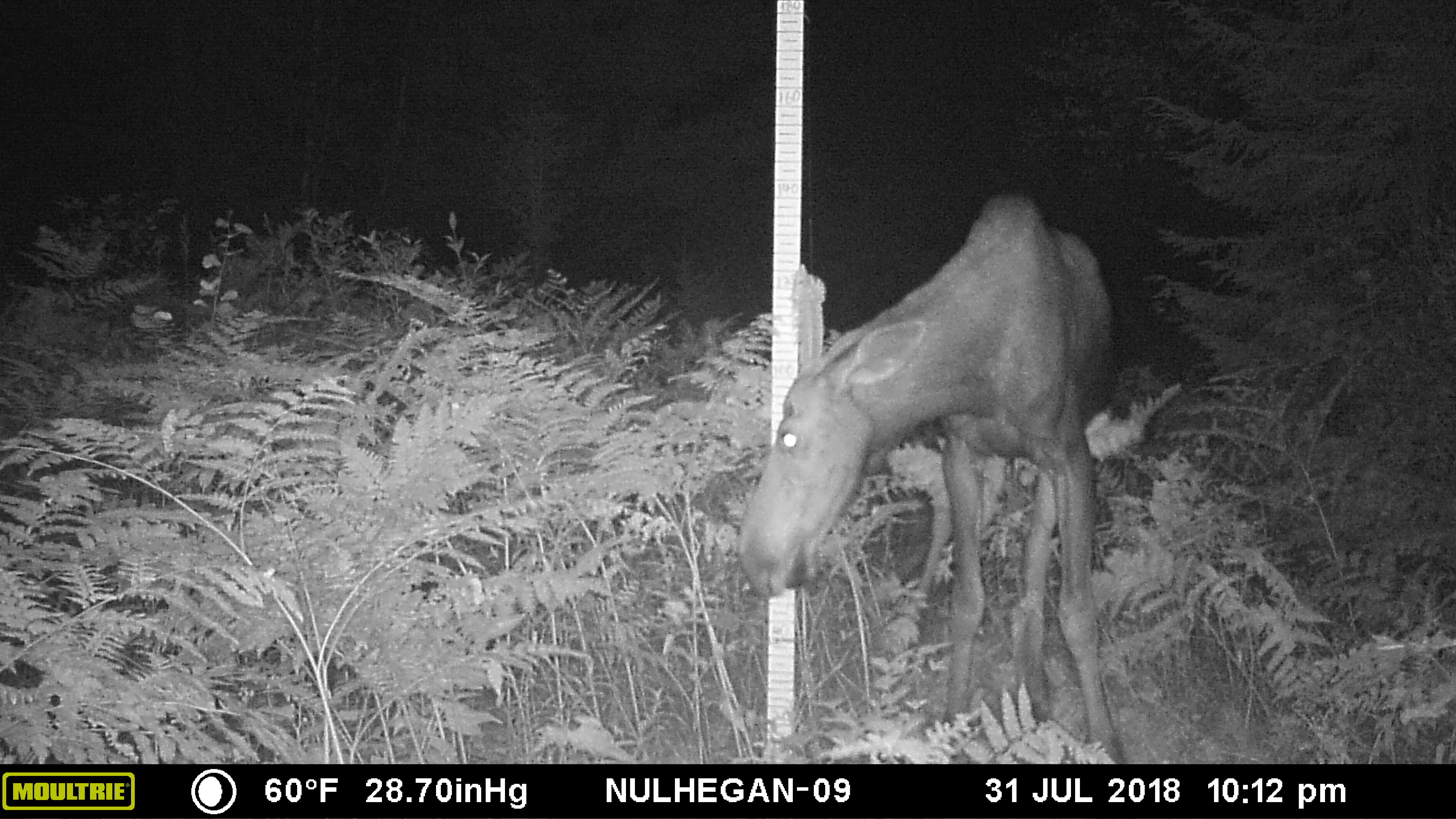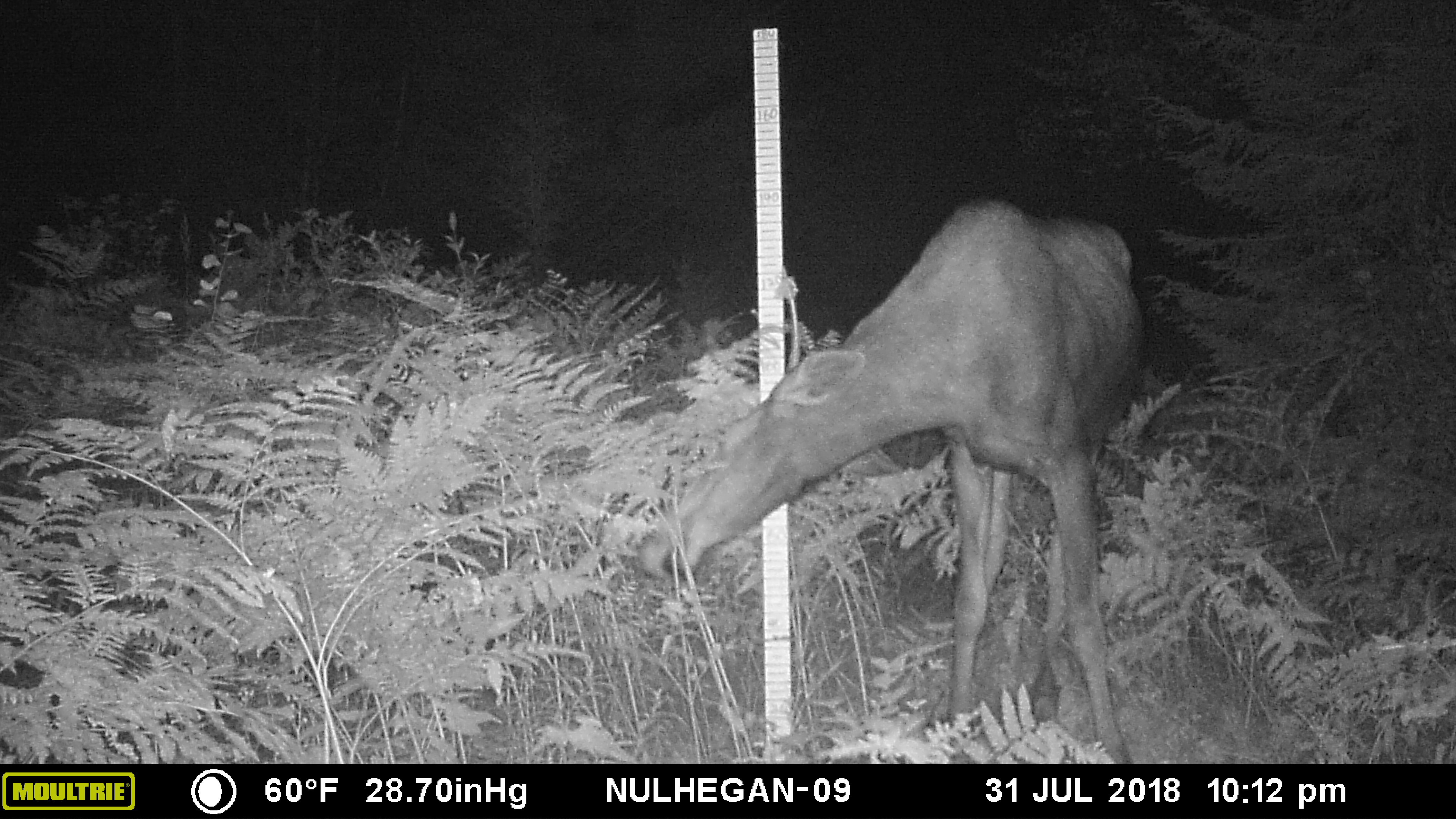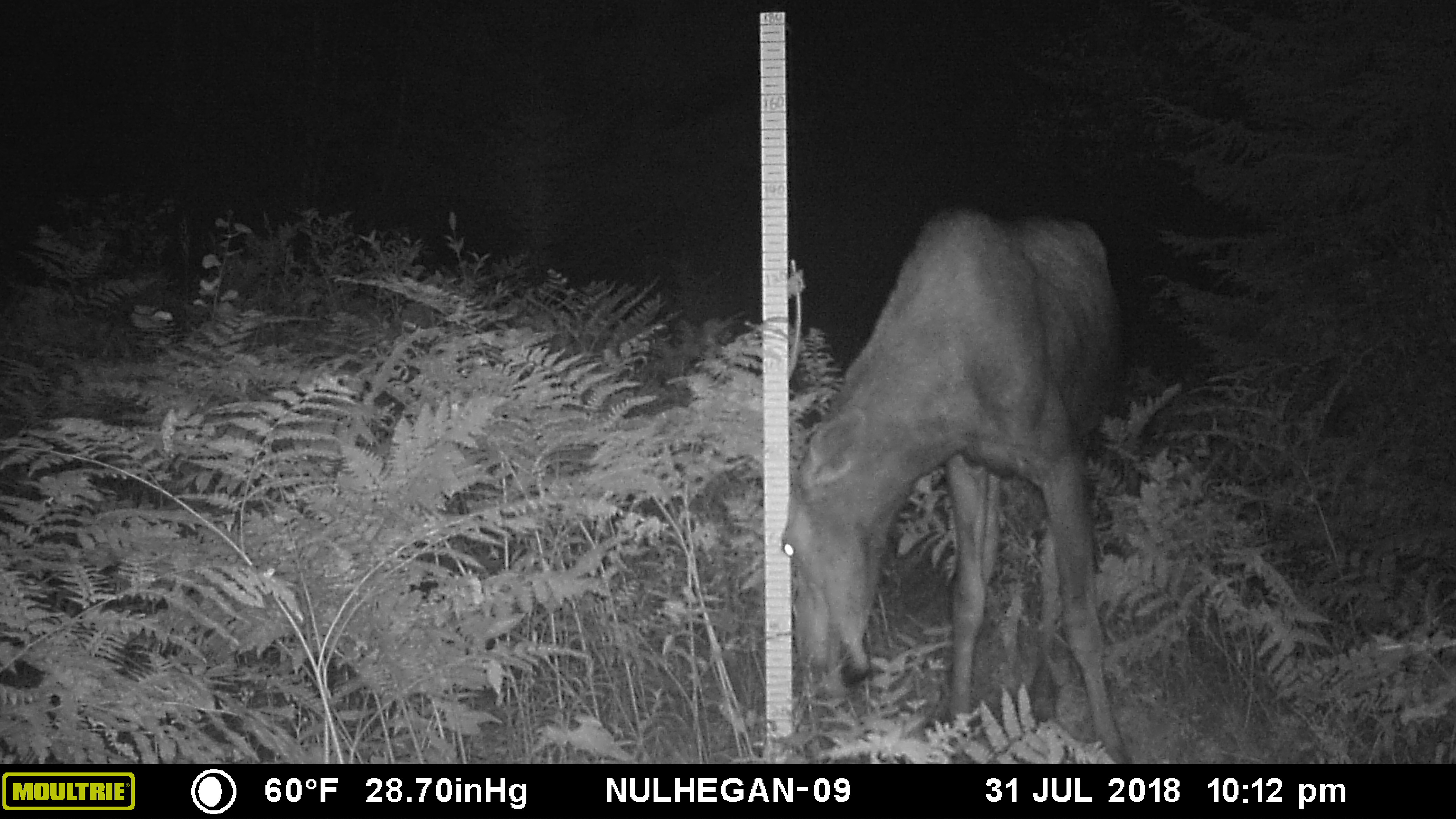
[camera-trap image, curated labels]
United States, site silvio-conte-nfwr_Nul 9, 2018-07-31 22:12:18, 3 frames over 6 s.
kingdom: Animalia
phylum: Chordata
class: Mammalia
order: Artiodactyla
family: Cervidae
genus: Alces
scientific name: Alces alces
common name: moose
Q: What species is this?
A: Moose (Alces alces).